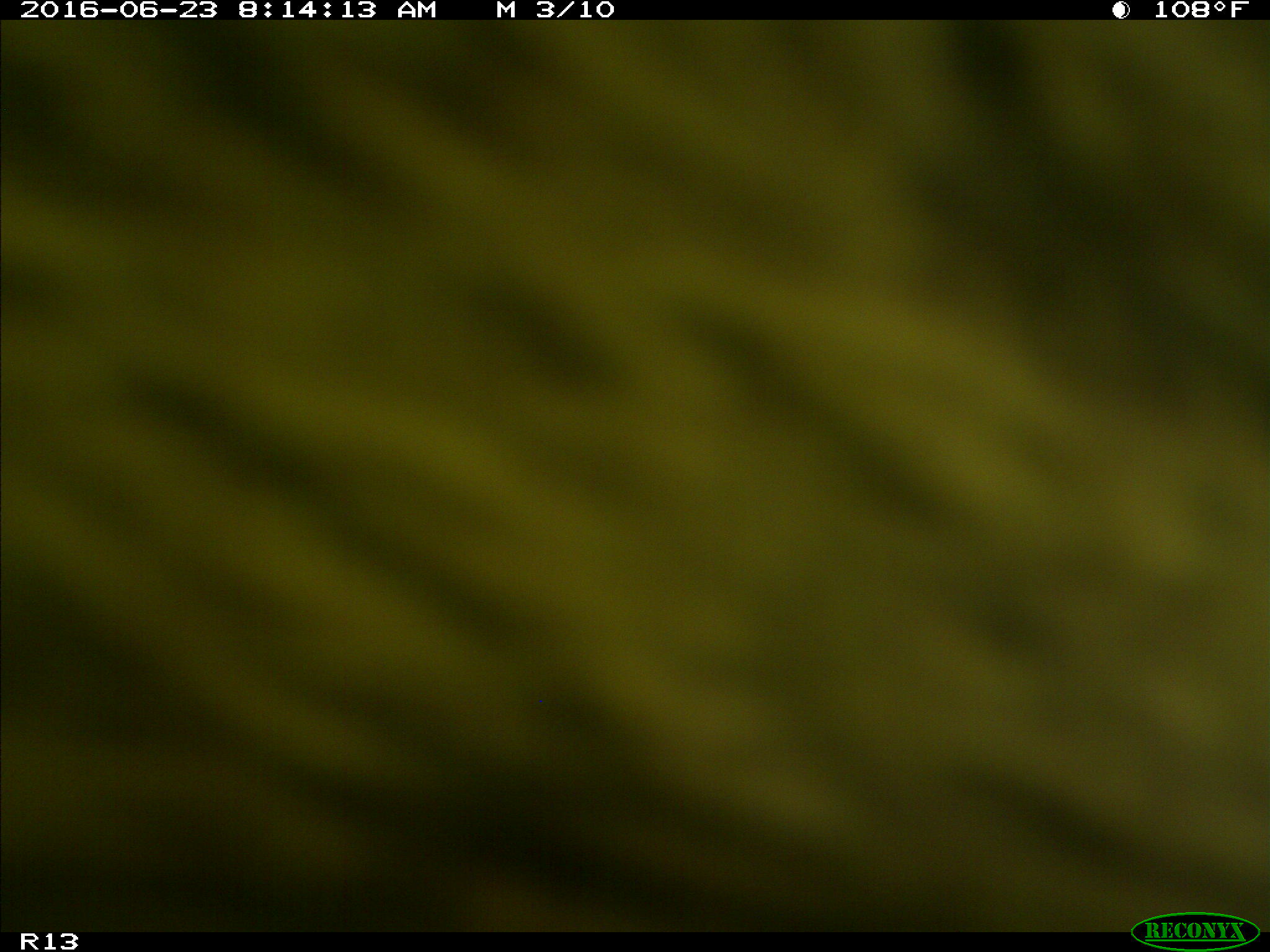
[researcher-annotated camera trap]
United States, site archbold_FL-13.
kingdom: Animalia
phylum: Chordata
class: Mammalia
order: Artiodactyla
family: Bovidae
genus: Bos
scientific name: Bos taurus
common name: domestic cow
Bos taurus (domestic cow).